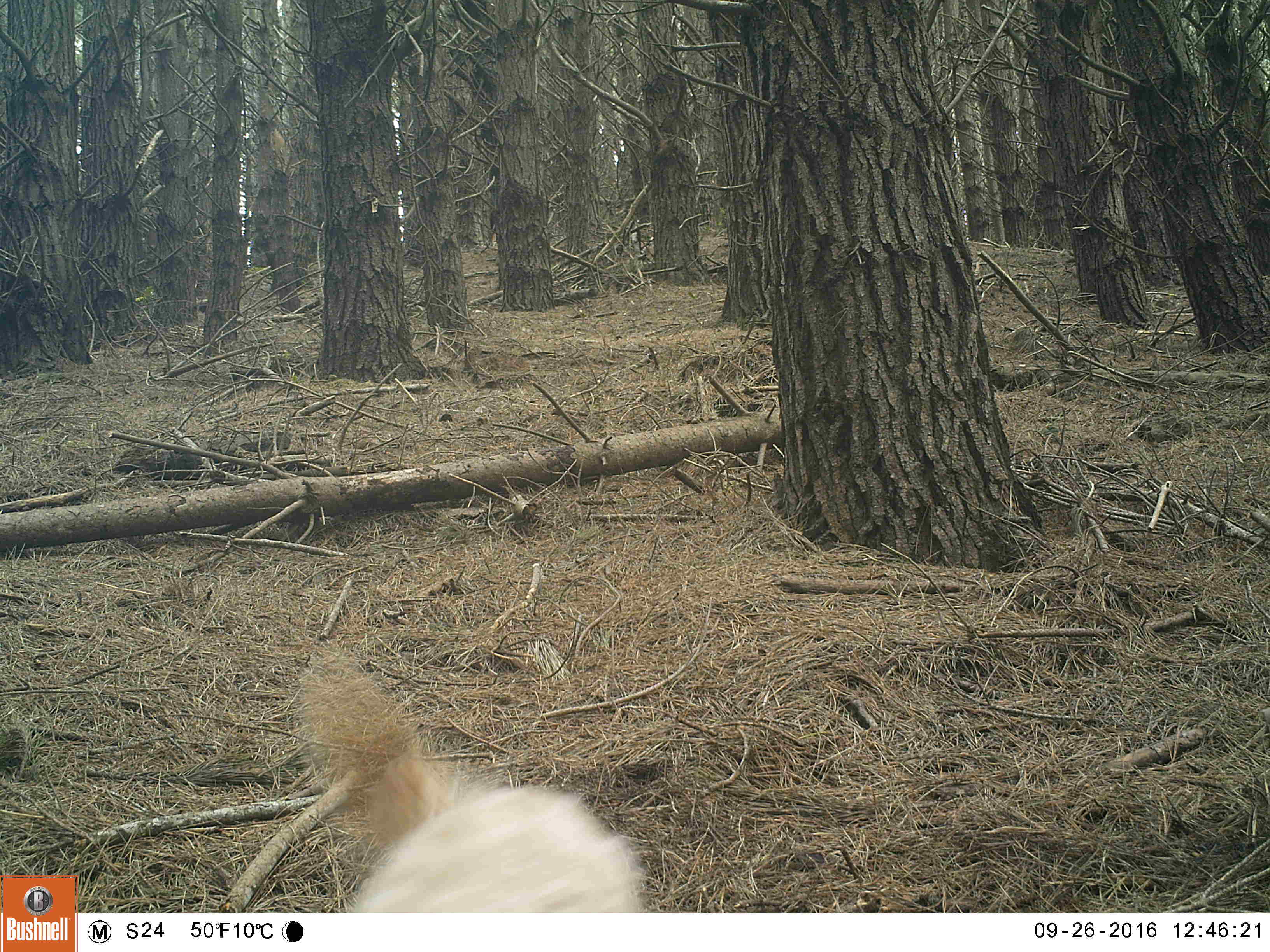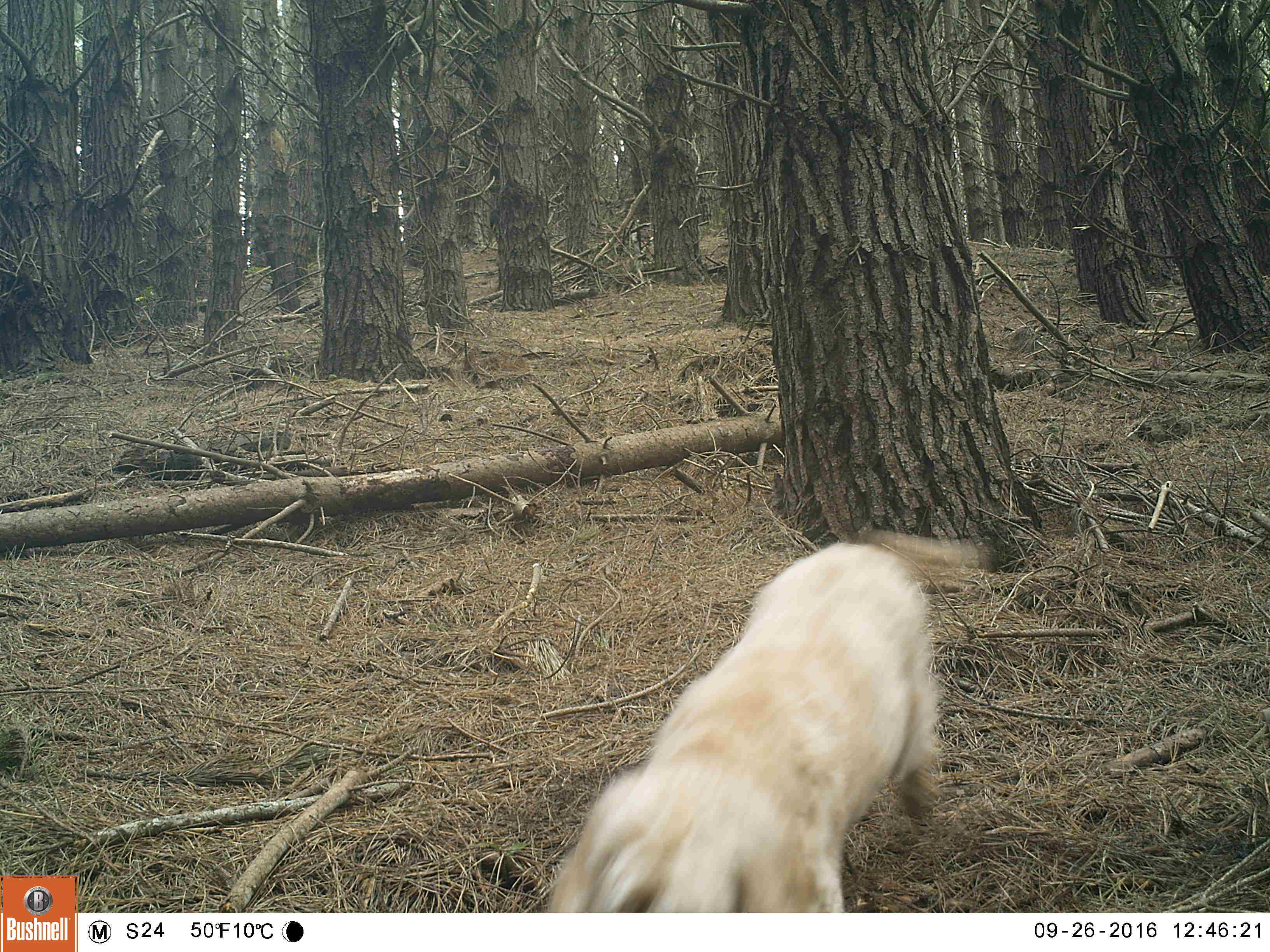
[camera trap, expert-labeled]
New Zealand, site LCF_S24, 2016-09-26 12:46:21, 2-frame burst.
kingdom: Animalia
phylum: Chordata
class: Mammalia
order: Carnivora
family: Canidae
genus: Canis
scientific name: Canis familiaris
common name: domestic dog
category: dog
Dog (domestic dog) (Canis familiaris).